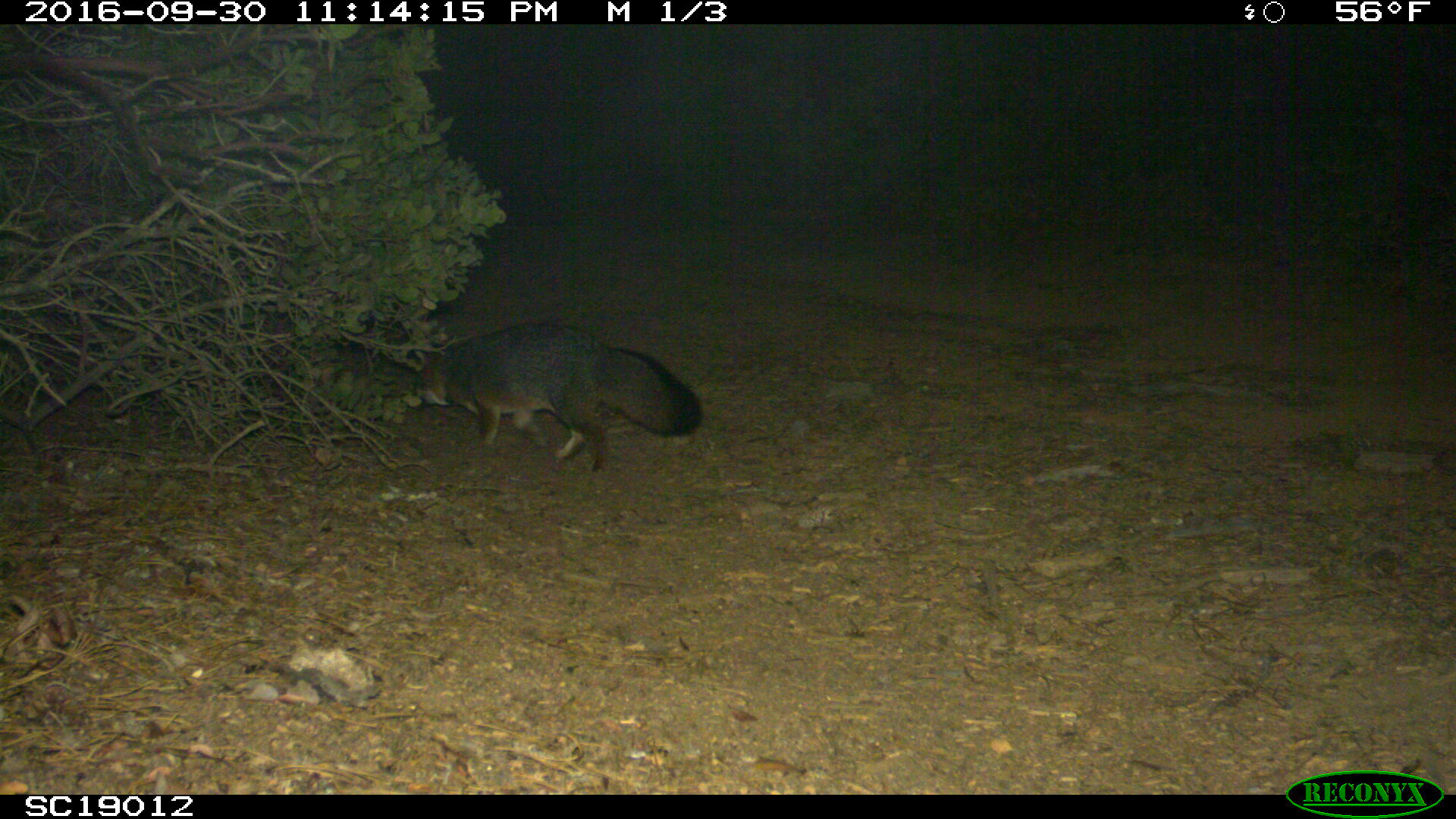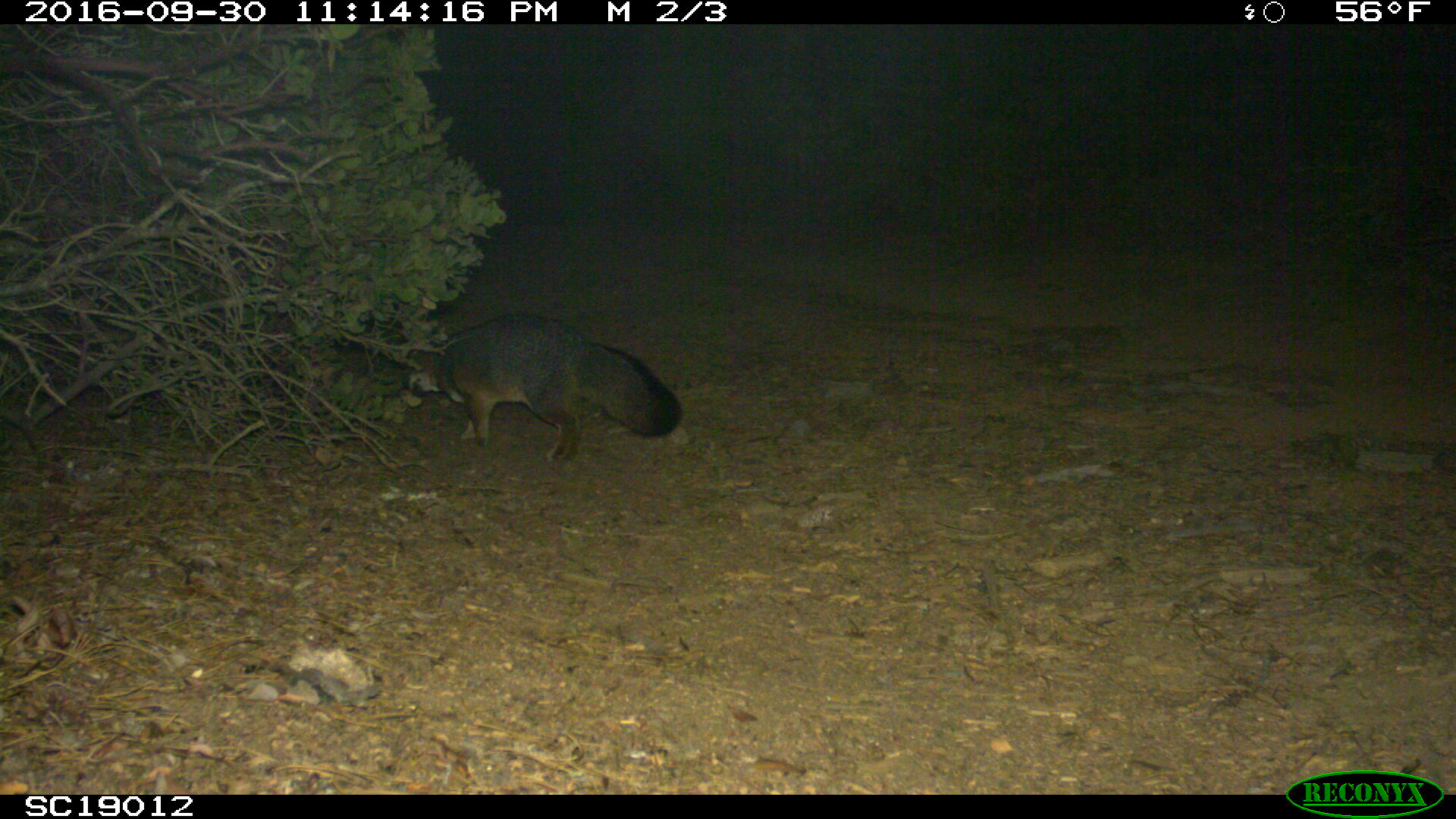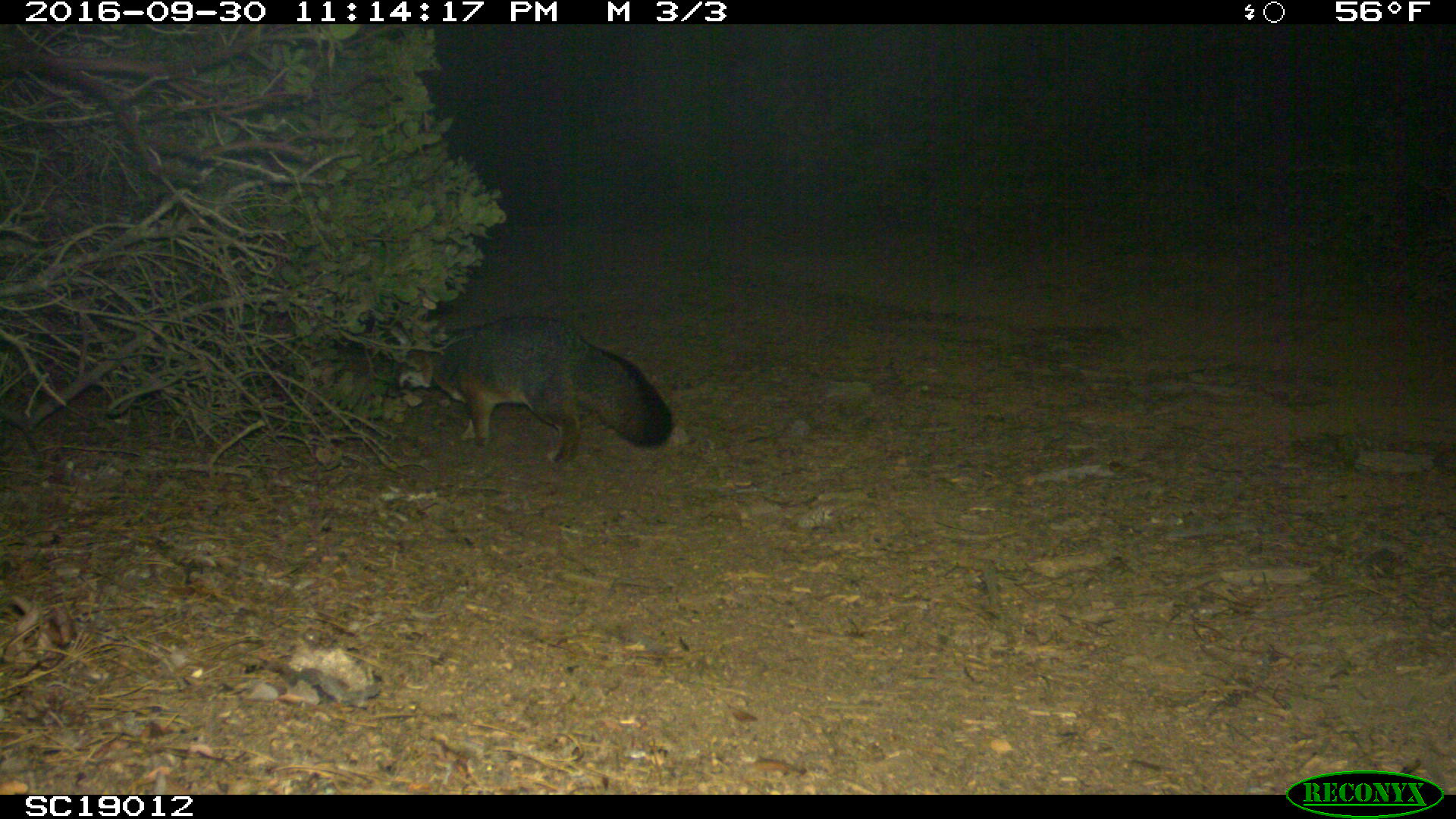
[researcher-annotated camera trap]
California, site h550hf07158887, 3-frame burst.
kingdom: Animalia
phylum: Chordata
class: Mammalia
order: Carnivora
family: Canidae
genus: Urocyon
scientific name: Urocyon littoralis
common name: island fox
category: fox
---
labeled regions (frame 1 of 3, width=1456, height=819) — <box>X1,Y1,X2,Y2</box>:
fox: <box>414,322,701,475</box>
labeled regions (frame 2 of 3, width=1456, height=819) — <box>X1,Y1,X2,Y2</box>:
fox: <box>404,312,682,469</box>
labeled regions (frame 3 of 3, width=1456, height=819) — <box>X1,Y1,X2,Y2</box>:
fox: <box>383,312,675,469</box>